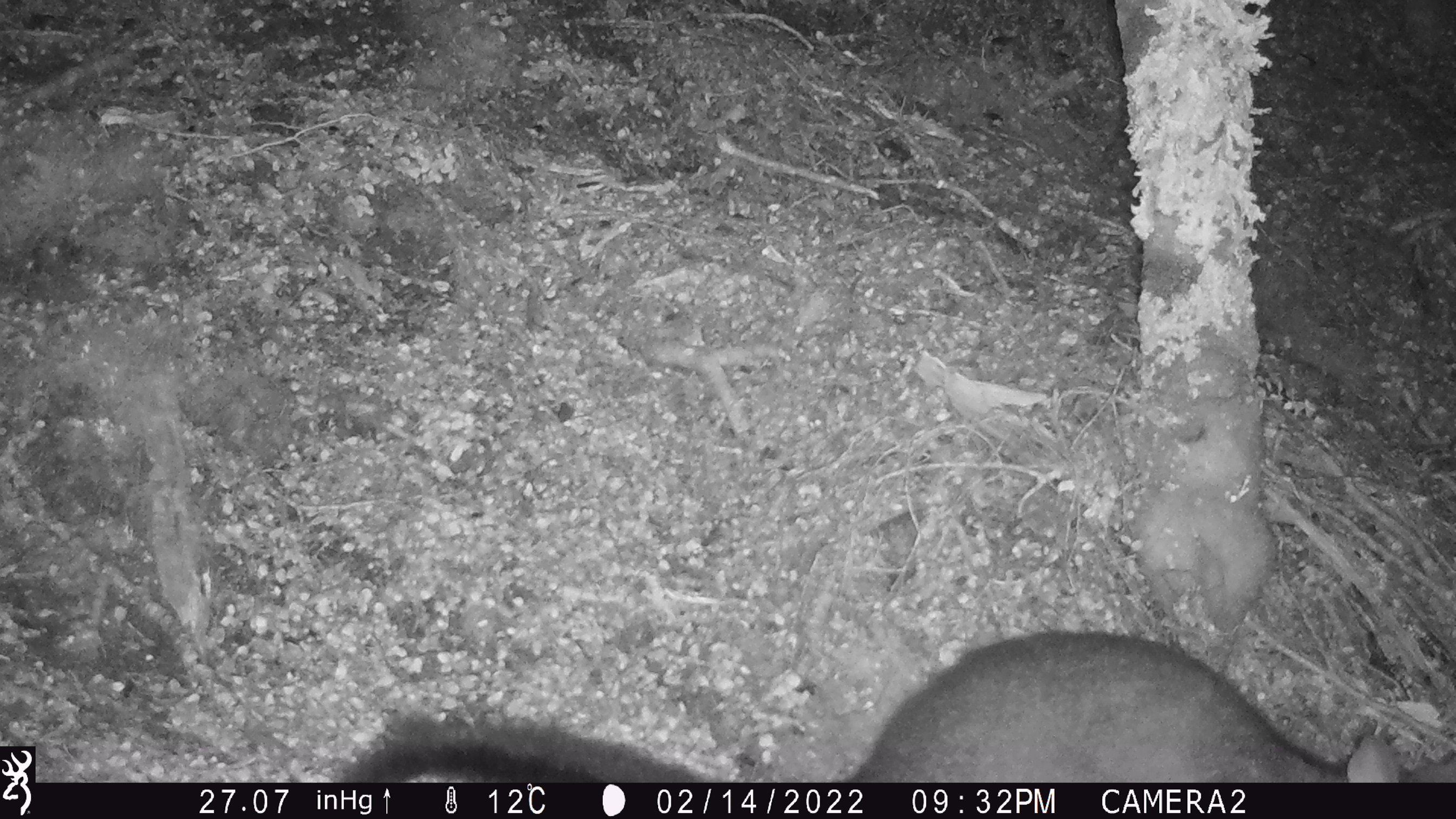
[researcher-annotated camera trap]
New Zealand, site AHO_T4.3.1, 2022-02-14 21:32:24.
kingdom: Animalia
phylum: Chordata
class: Mammalia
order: Diprotodontia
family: Phalangeridae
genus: Trichosurus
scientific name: Trichosurus vulpecula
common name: common brushtail possum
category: possum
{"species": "possum (common brushtail possum) (Trichosurus vulpecula)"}